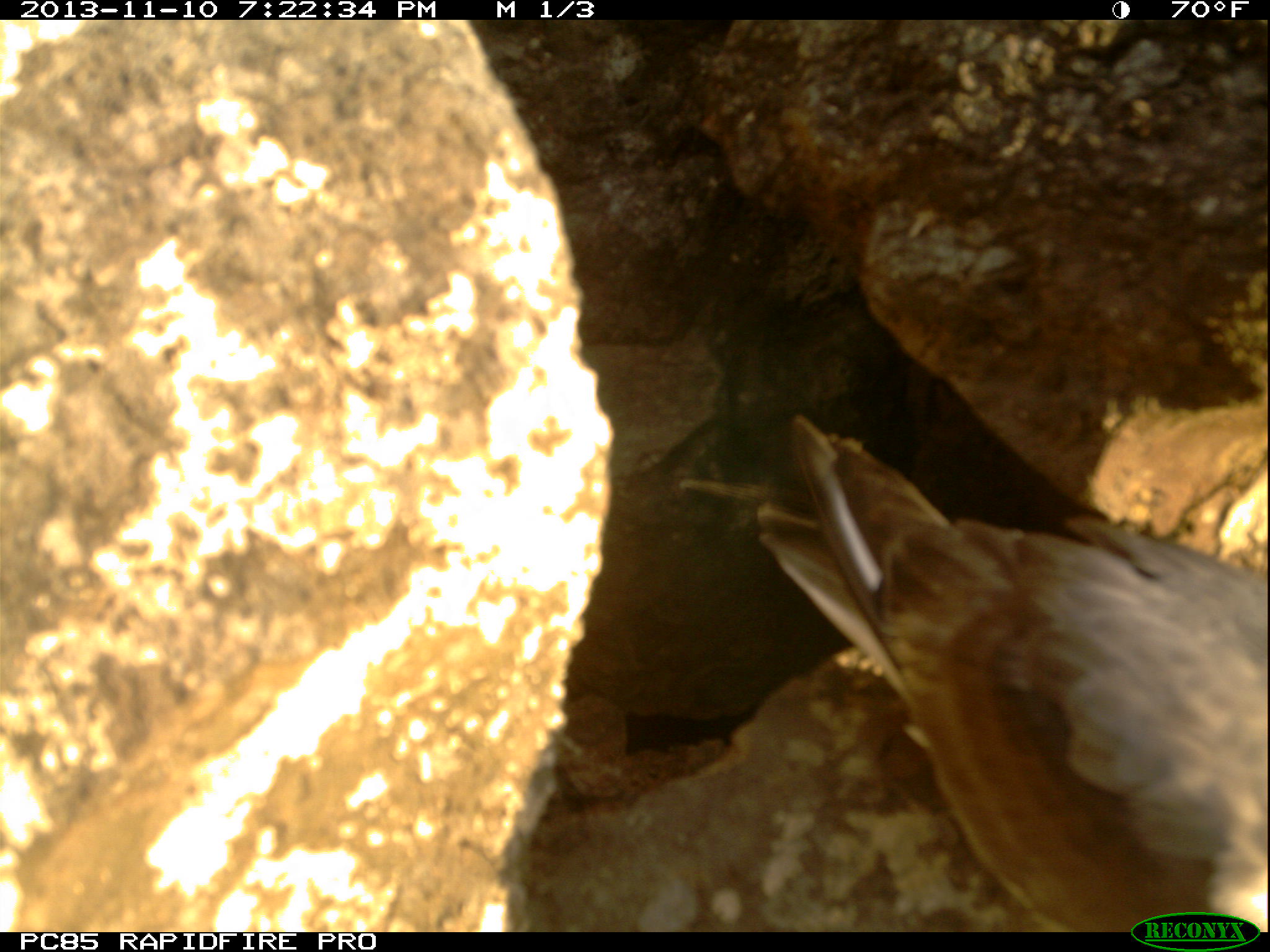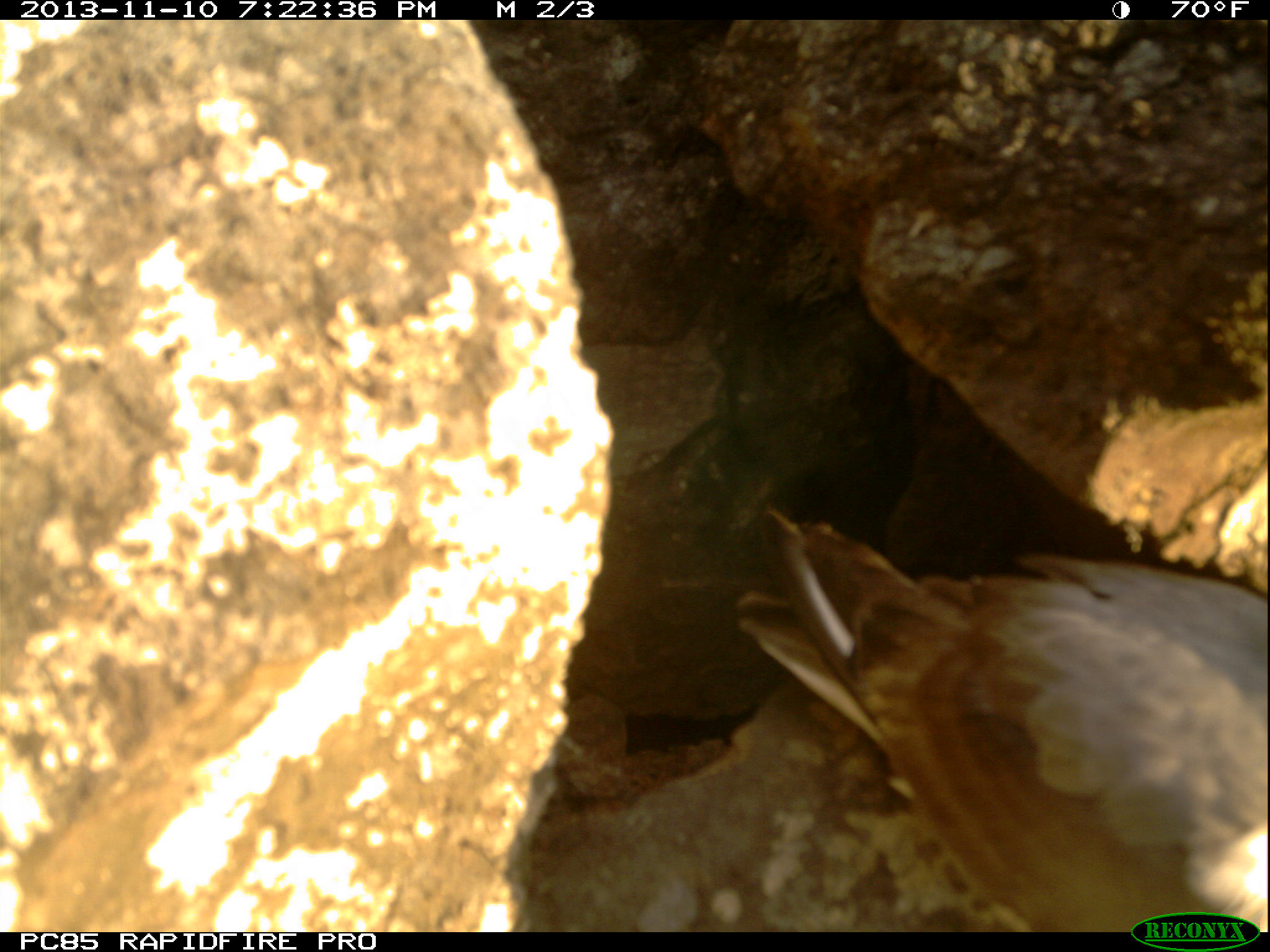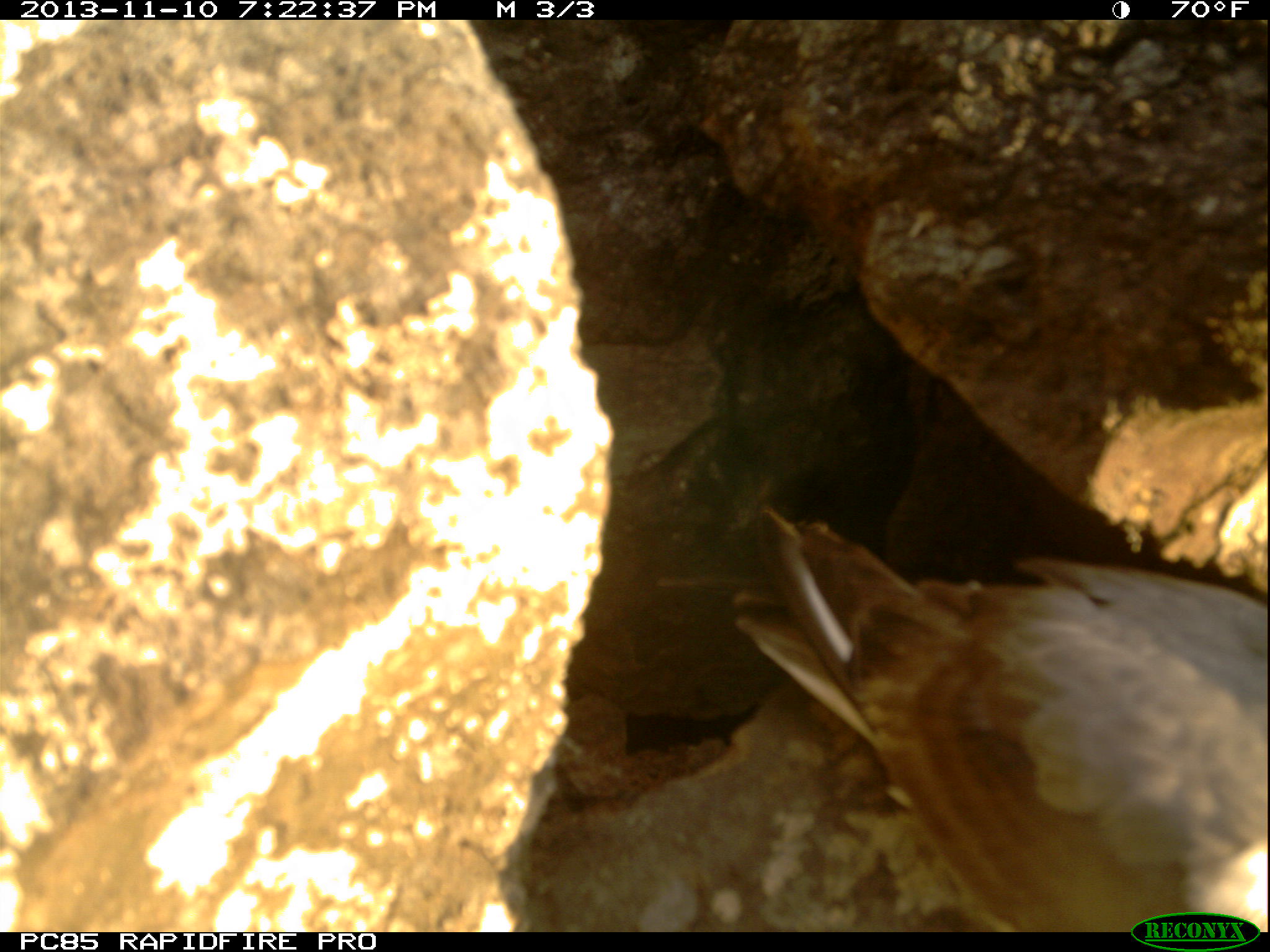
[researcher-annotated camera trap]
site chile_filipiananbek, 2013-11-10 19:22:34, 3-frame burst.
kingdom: Animalia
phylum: Chordata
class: Aves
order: Procellariiformes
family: Procellariidae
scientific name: Procellariidae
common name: petrel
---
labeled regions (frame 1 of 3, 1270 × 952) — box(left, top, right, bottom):
petrel: box(663, 400, 1270, 917)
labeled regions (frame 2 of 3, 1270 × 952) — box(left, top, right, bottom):
petrel: box(711, 490, 1270, 919)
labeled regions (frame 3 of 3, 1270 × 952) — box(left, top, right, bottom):
petrel: box(705, 496, 1263, 924)